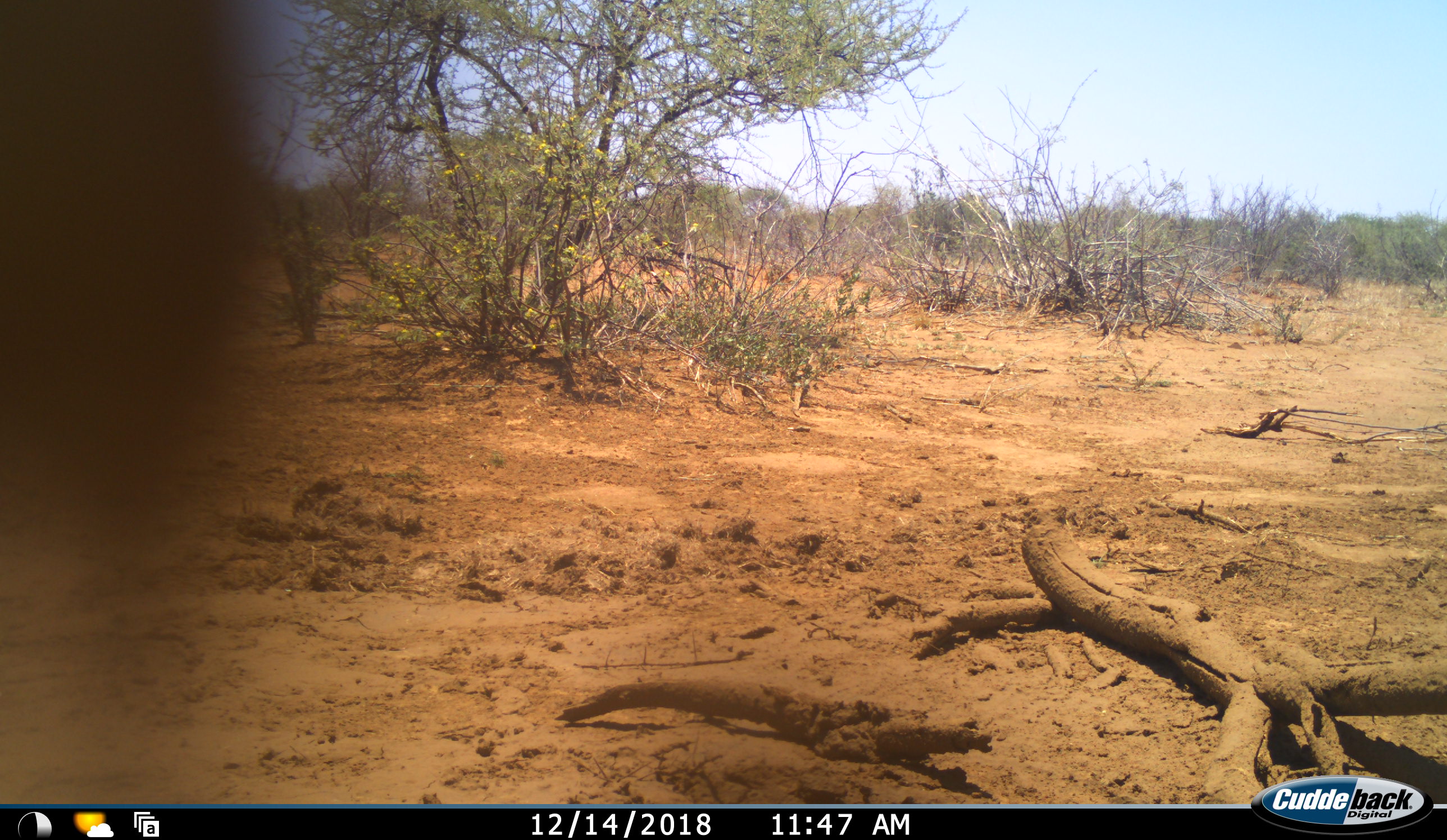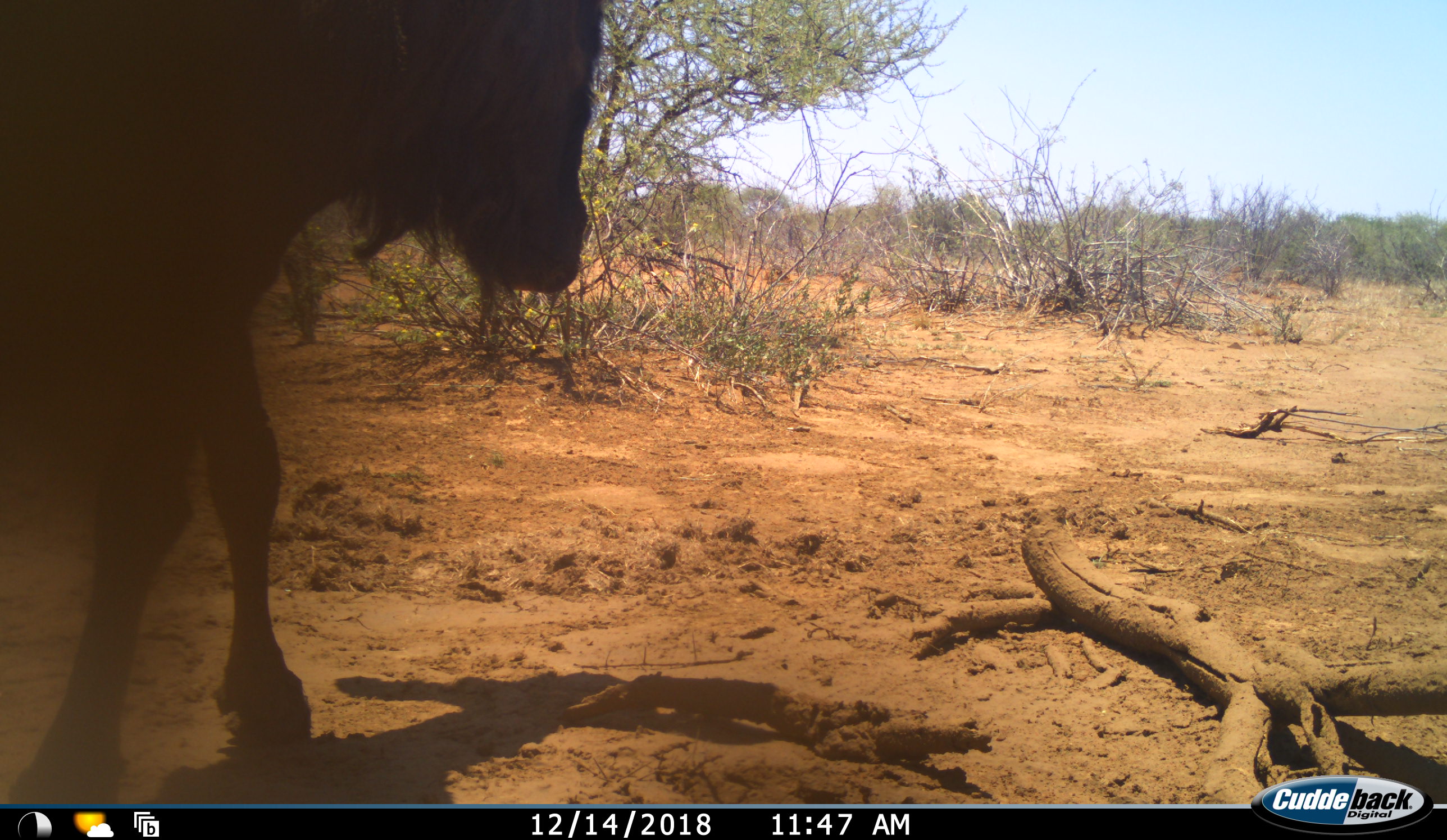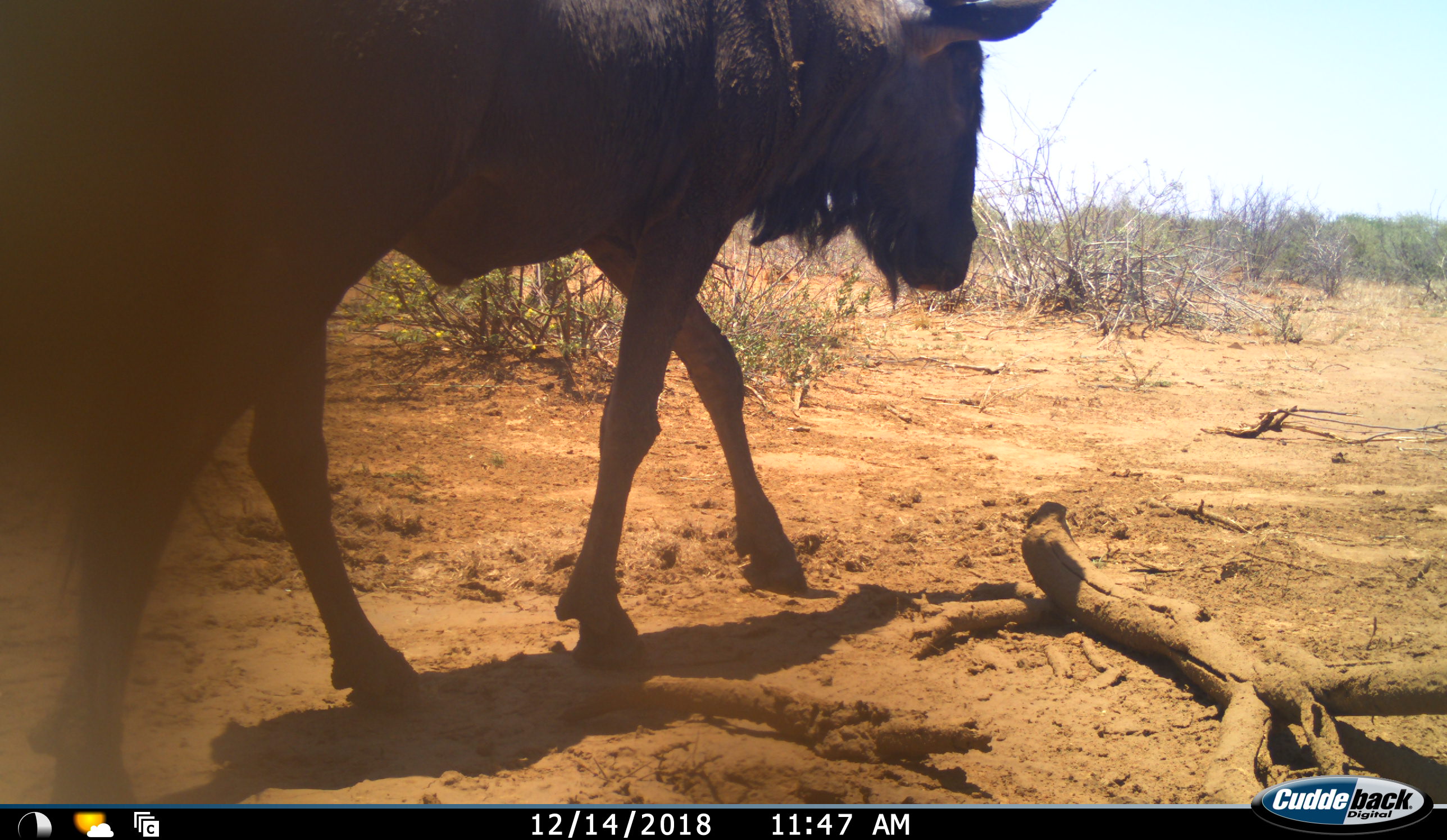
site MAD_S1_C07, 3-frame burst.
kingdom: Animalia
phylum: Chordata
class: Mammalia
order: Artiodactyla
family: Bovidae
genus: Connochaetes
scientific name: Connochaetes taurinus taurinus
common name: blue wildebeest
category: wildebeestblue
Wildebeestblue (blue wildebeest) (Connochaetes taurinus taurinus), count 1. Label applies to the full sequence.